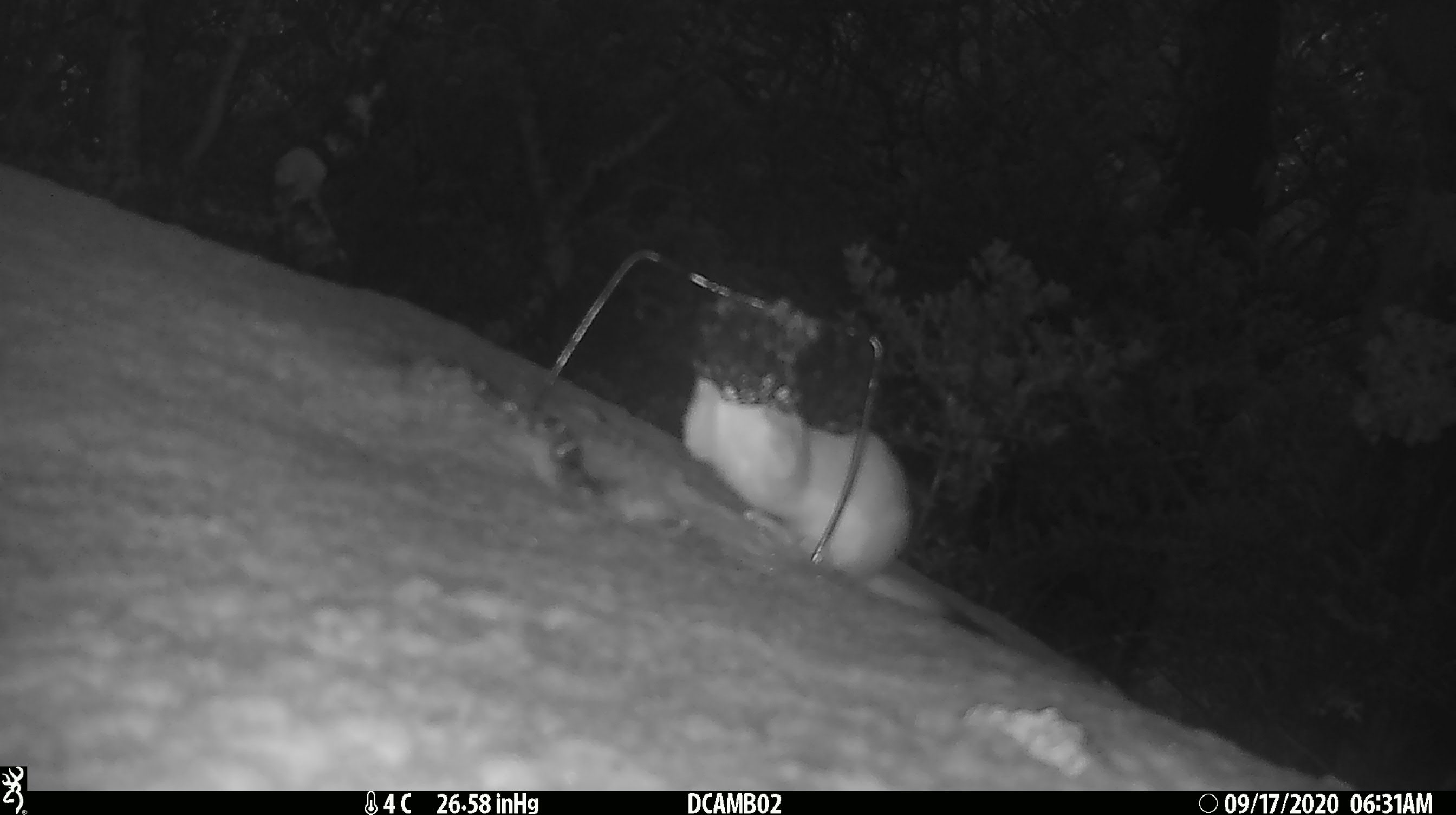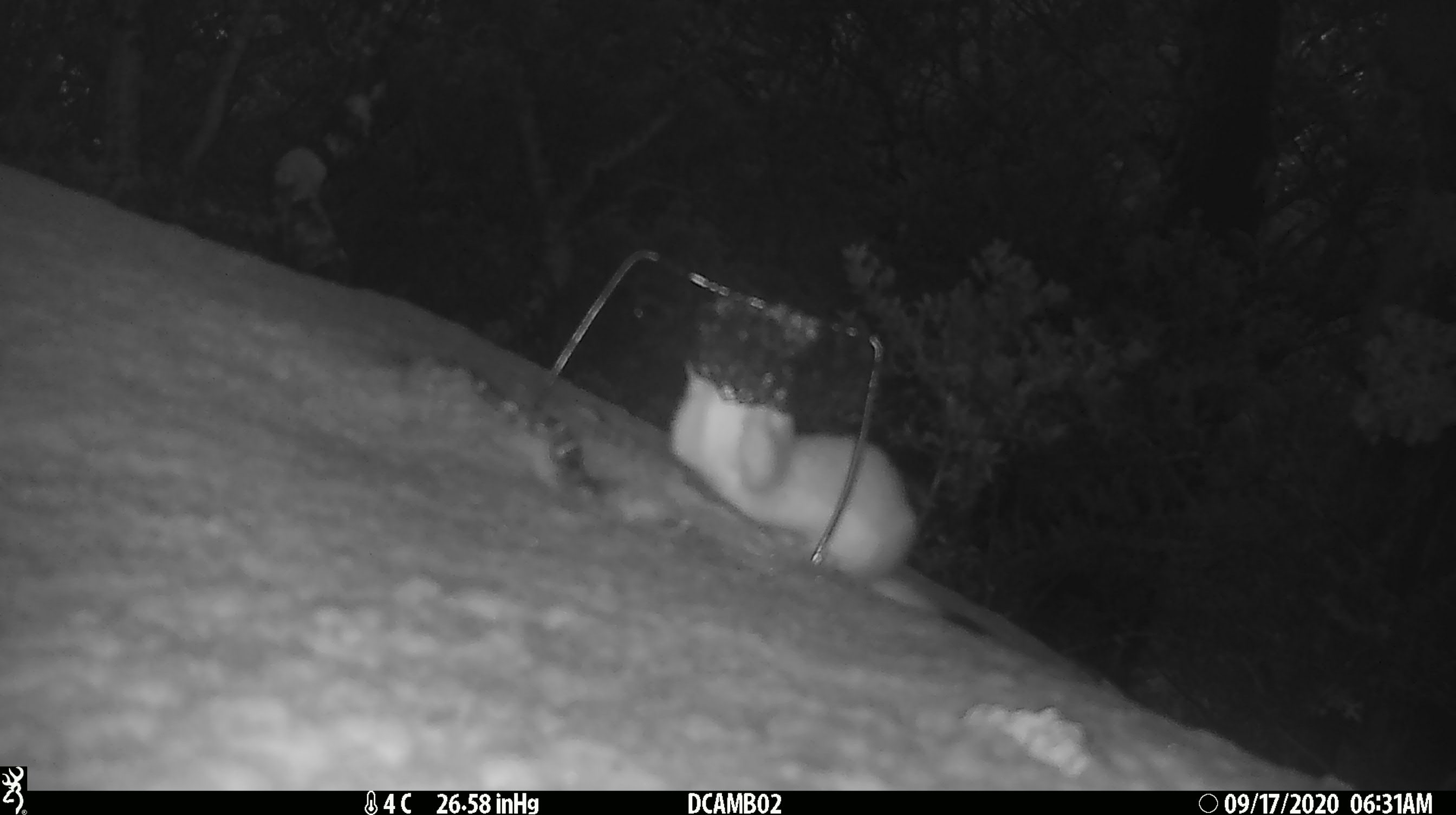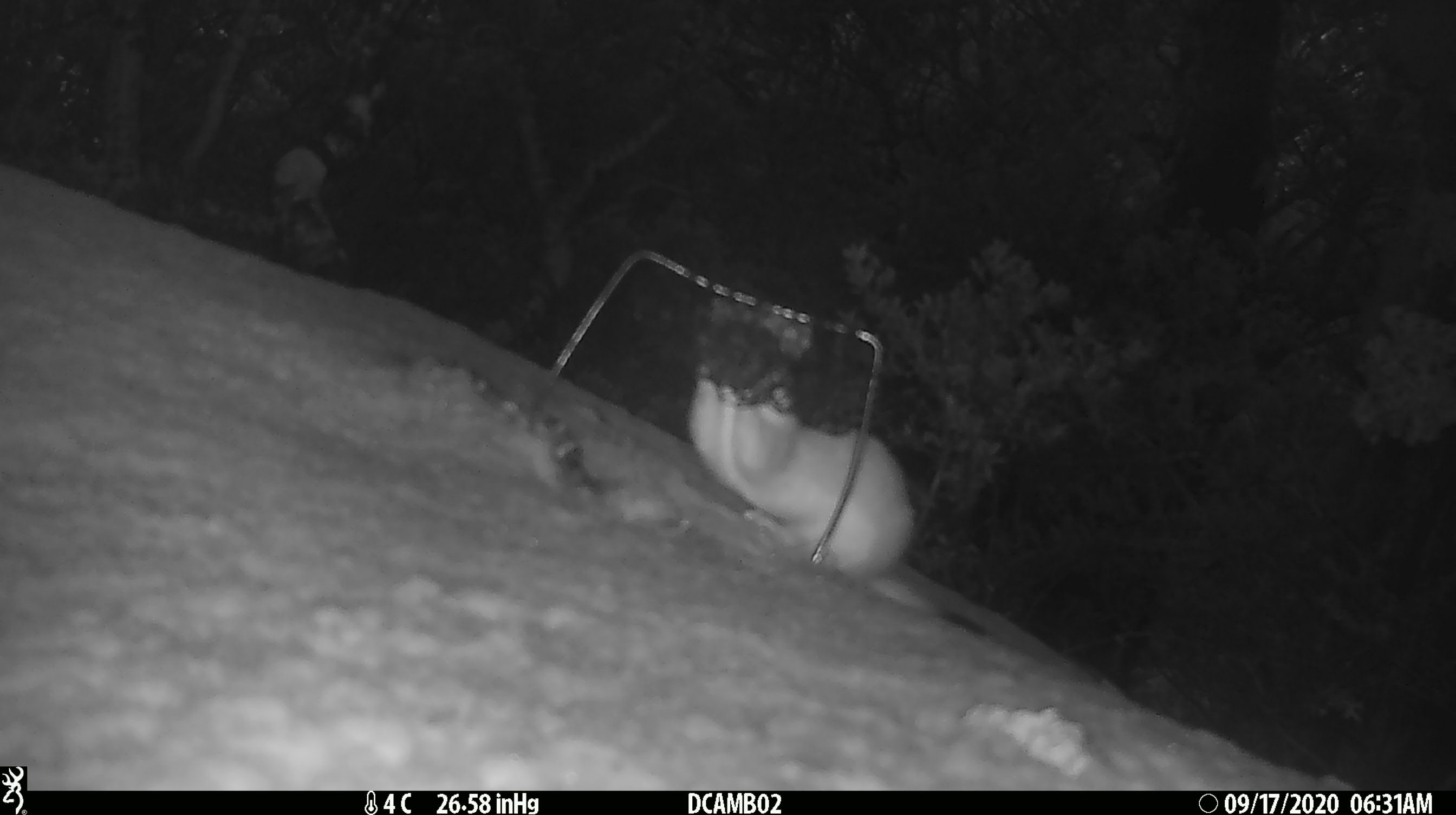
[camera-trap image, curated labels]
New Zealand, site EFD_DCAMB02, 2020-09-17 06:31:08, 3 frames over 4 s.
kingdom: Animalia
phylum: Chordata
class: Mammalia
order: Carnivora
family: Mustelidae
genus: Mustela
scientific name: Mustela erminea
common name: stoat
Stoat (Mustela erminea).